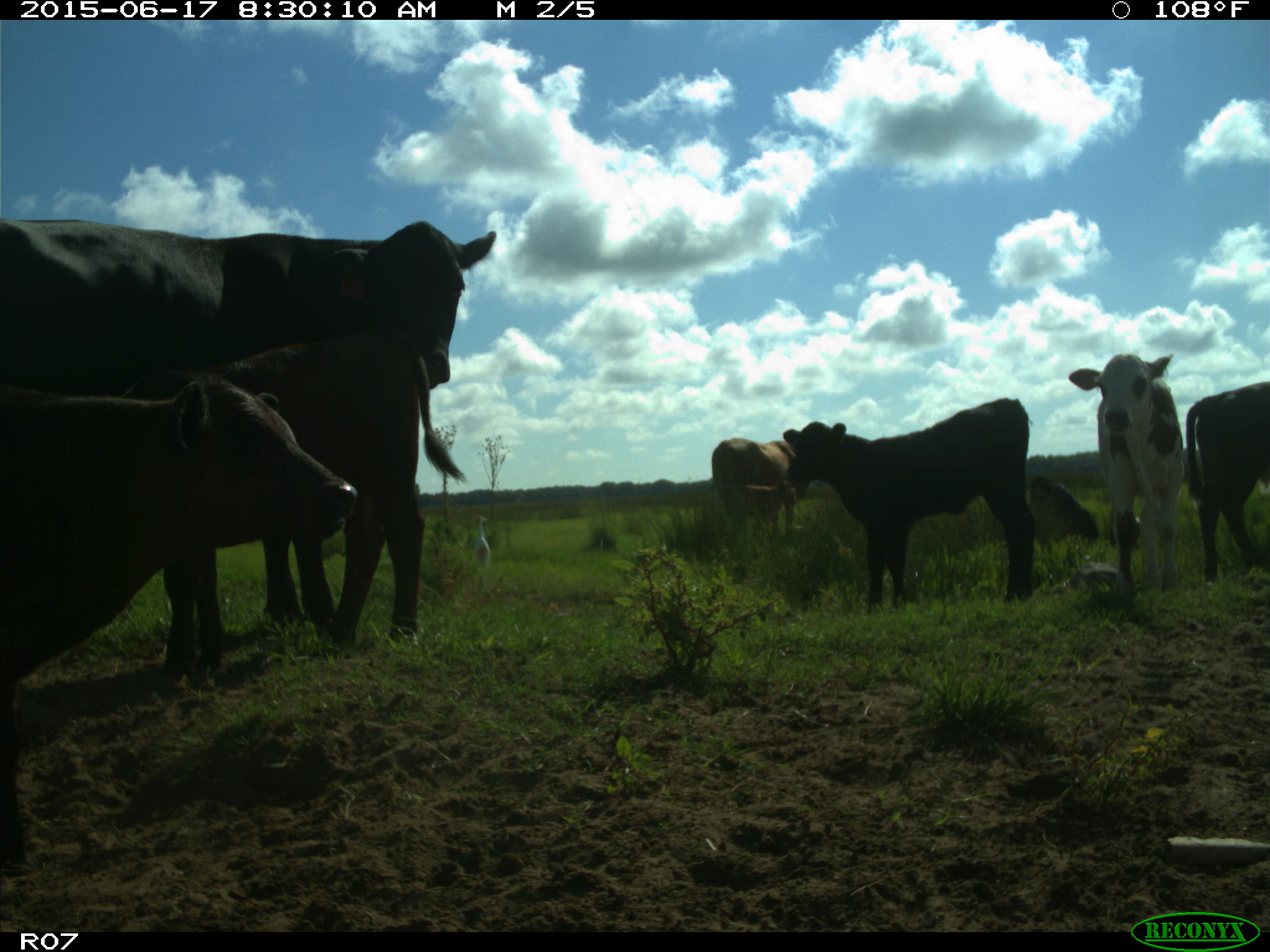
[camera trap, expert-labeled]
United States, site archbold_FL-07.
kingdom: Animalia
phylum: Chordata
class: Mammalia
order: Artiodactyla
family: Bovidae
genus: Bos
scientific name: Bos taurus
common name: domestic cow